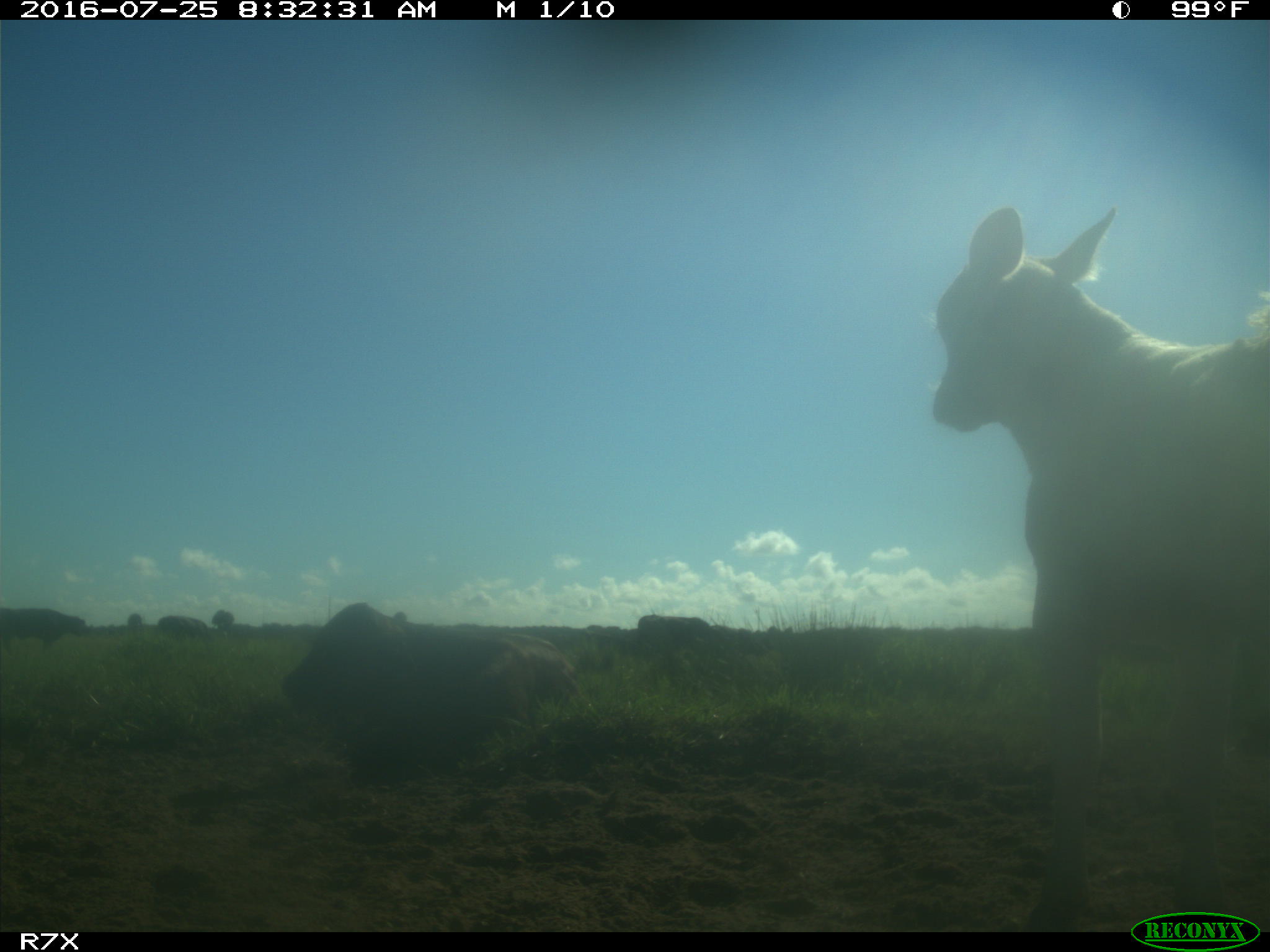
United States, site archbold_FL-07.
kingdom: Animalia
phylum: Chordata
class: Mammalia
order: Artiodactyla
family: Bovidae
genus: Bos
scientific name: Bos taurus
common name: domestic cow